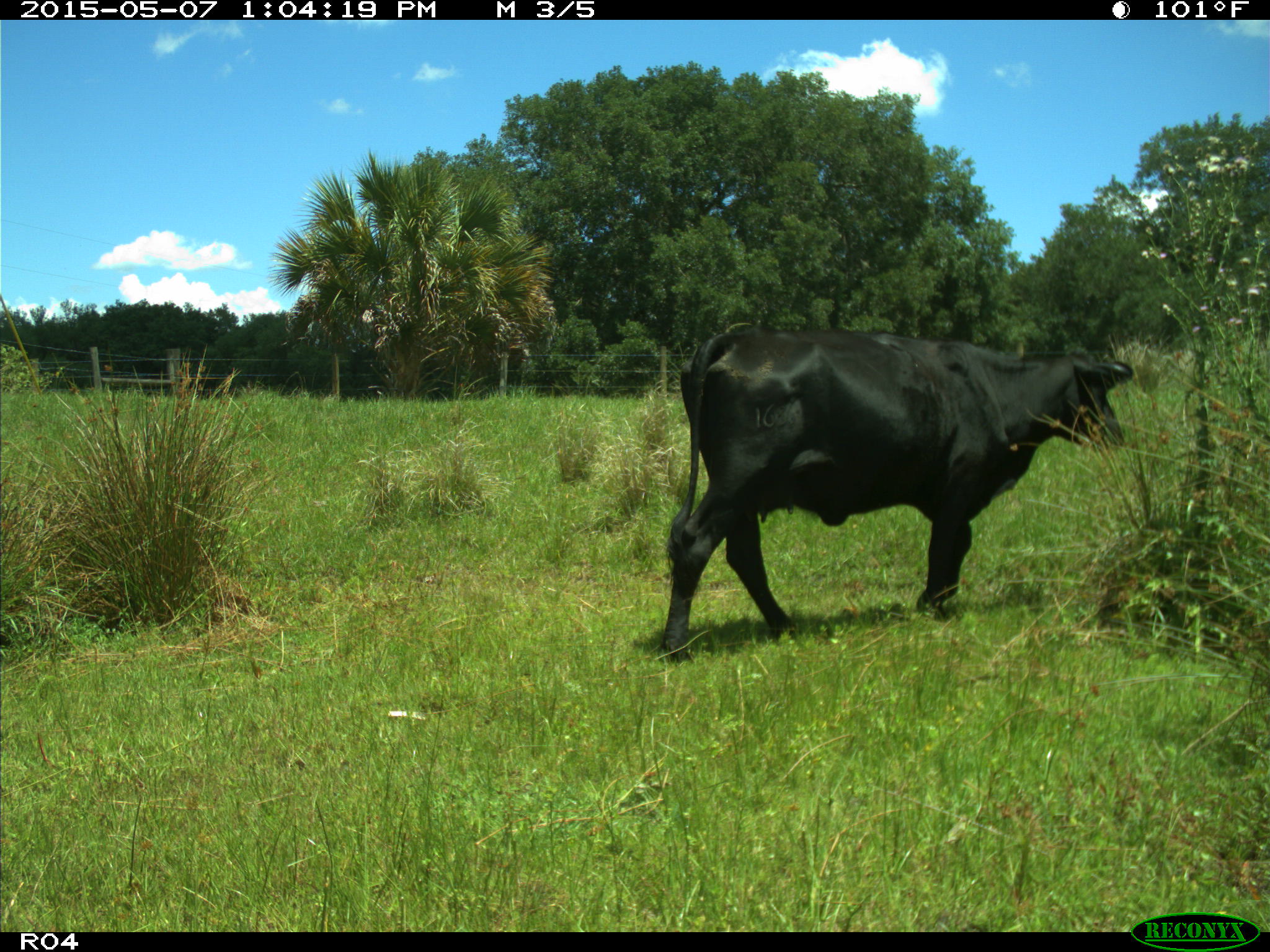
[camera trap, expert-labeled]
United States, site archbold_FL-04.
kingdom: Animalia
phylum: Chordata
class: Mammalia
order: Artiodactyla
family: Bovidae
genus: Bos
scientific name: Bos taurus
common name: domestic cow